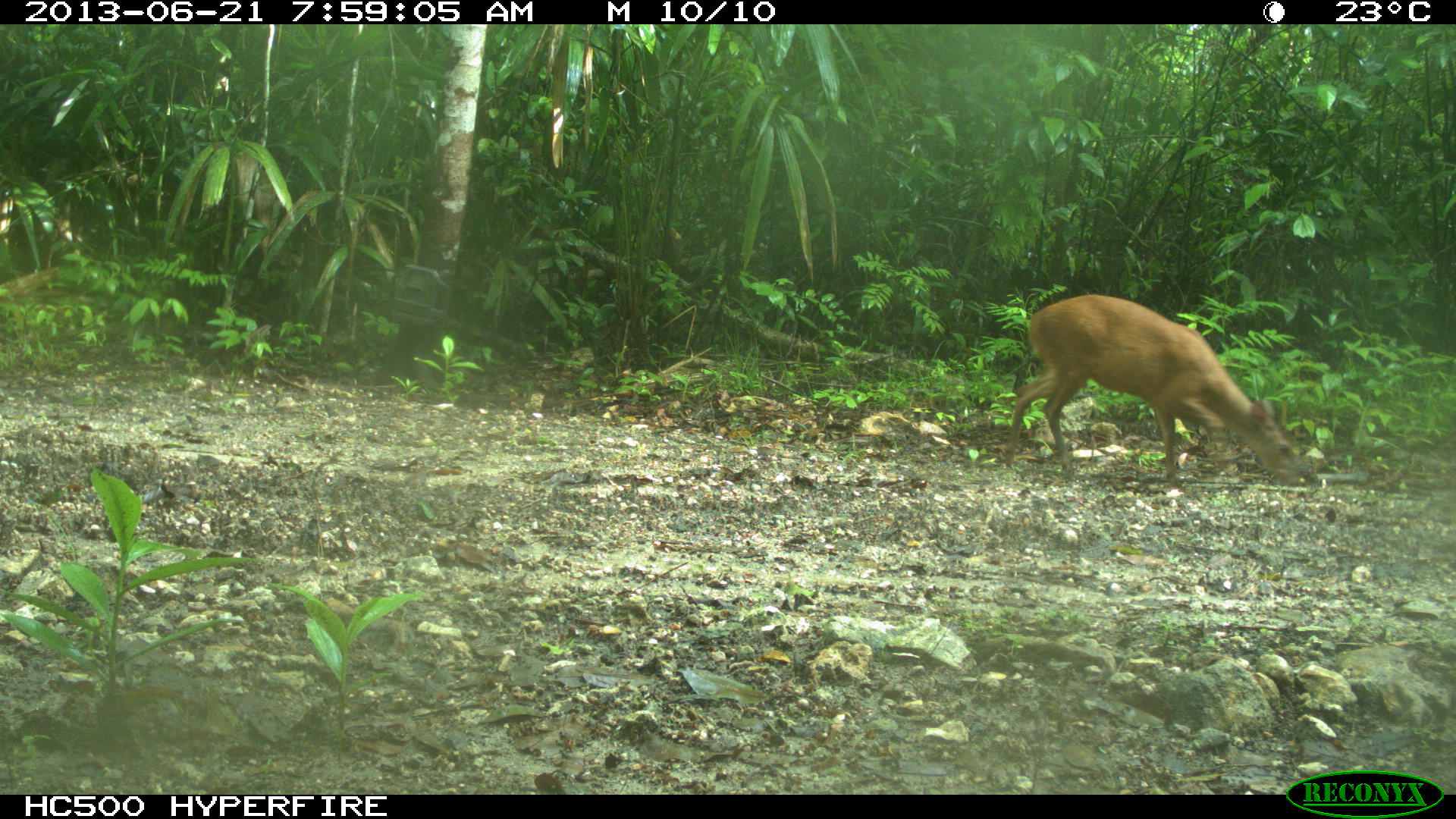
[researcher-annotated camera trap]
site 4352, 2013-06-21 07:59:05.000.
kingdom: Animalia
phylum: Chordata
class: Mammalia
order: Artiodactyla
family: Cervidae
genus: Mazama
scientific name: Mazama temama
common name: central american red brocket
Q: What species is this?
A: Mazama temama (central american red brocket).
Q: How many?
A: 1.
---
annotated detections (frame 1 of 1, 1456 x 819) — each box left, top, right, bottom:
mazama temama: 1004, 293, 1299, 487